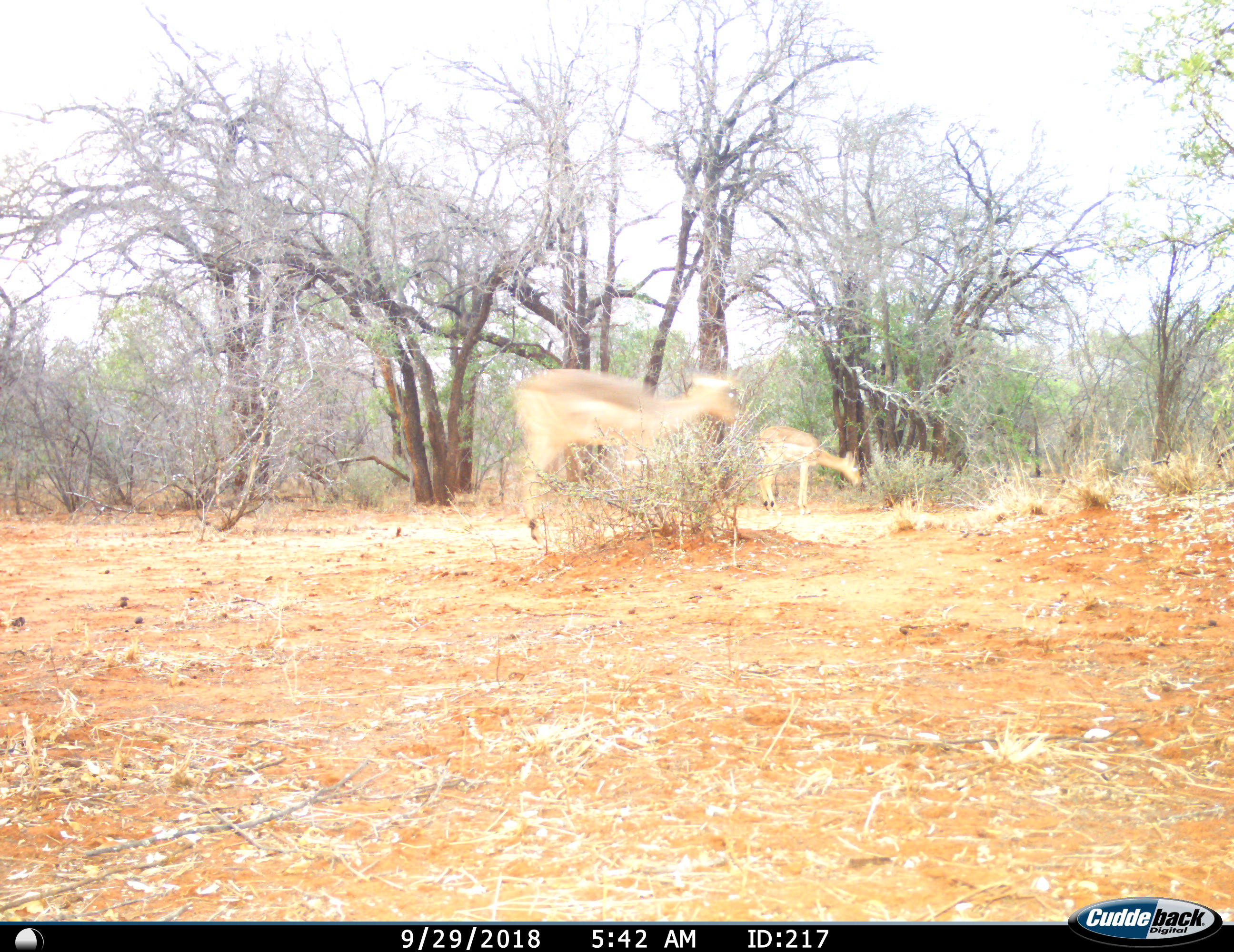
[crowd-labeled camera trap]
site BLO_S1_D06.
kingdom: Animalia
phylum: Chordata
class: Mammalia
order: Artiodactyla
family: Bovidae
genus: Aepyceros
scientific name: Aepyceros melampus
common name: impala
Impala (Aepyceros melampus), count 2. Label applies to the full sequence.